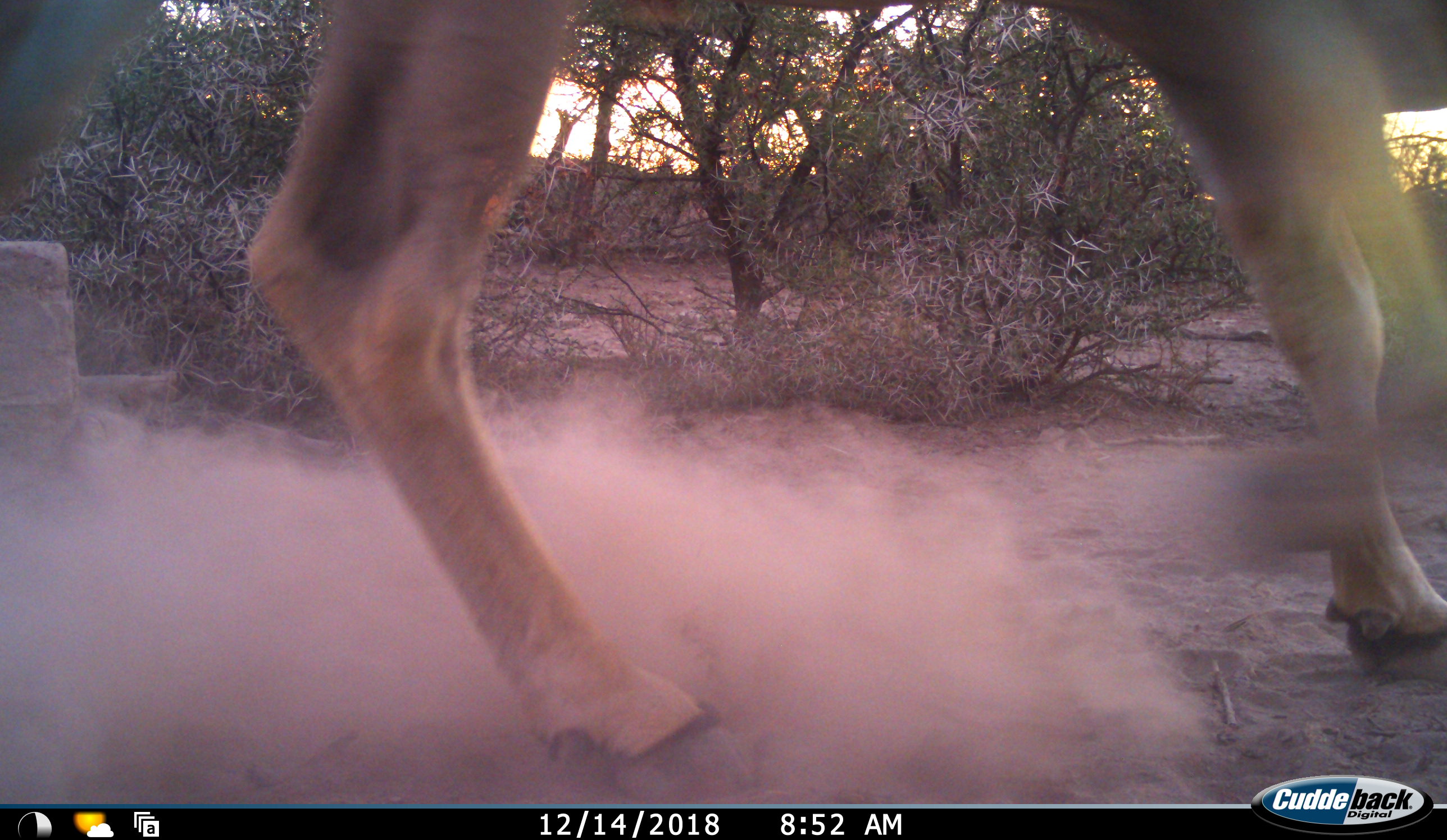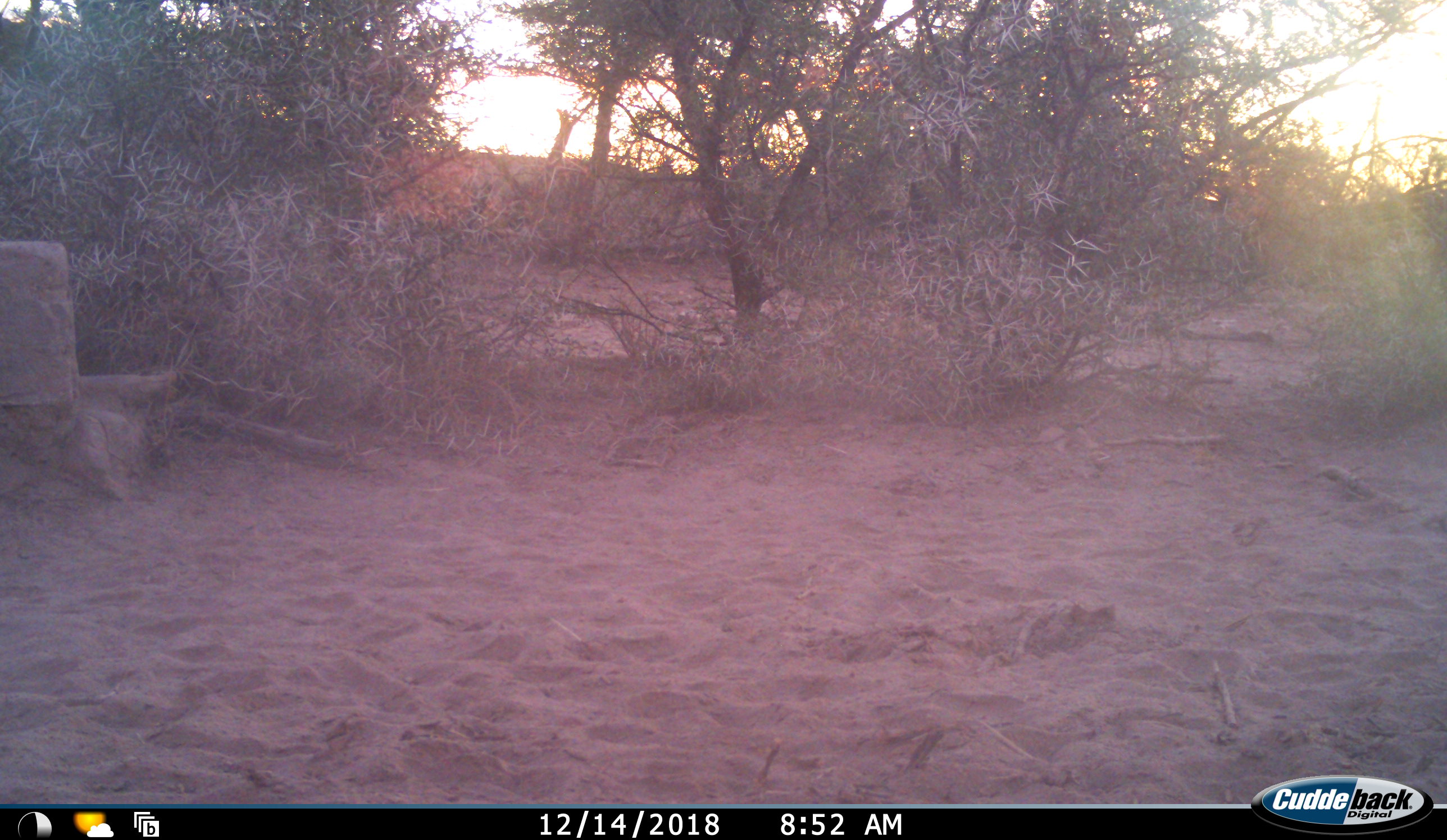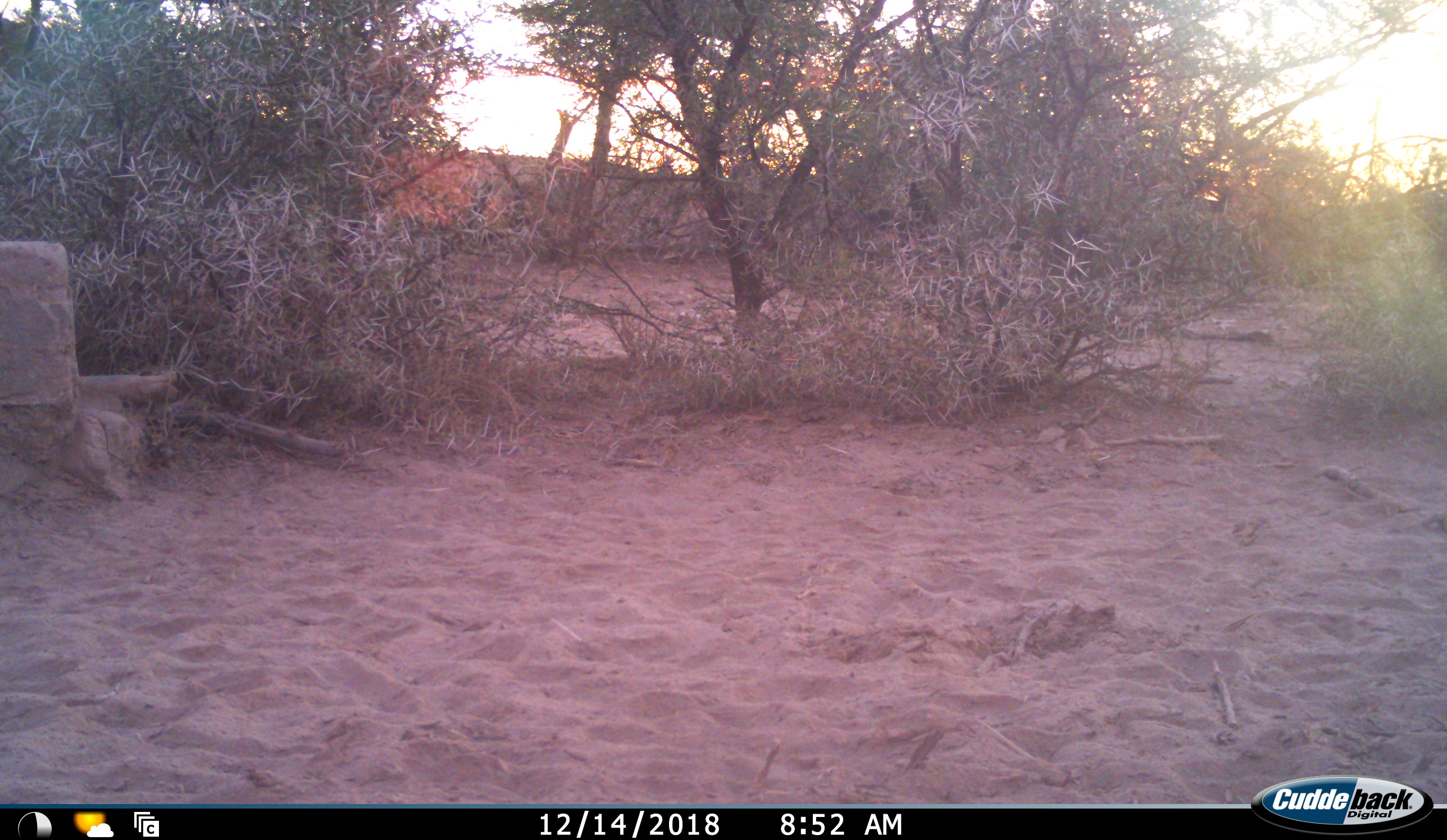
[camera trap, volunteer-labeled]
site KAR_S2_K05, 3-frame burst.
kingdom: Animalia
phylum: Chordata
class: Mammalia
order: Artiodactyla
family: Bovidae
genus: Tragelaphus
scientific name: Tragelaphus oryx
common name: eland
Eland (Tragelaphus oryx), count 1. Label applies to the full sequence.